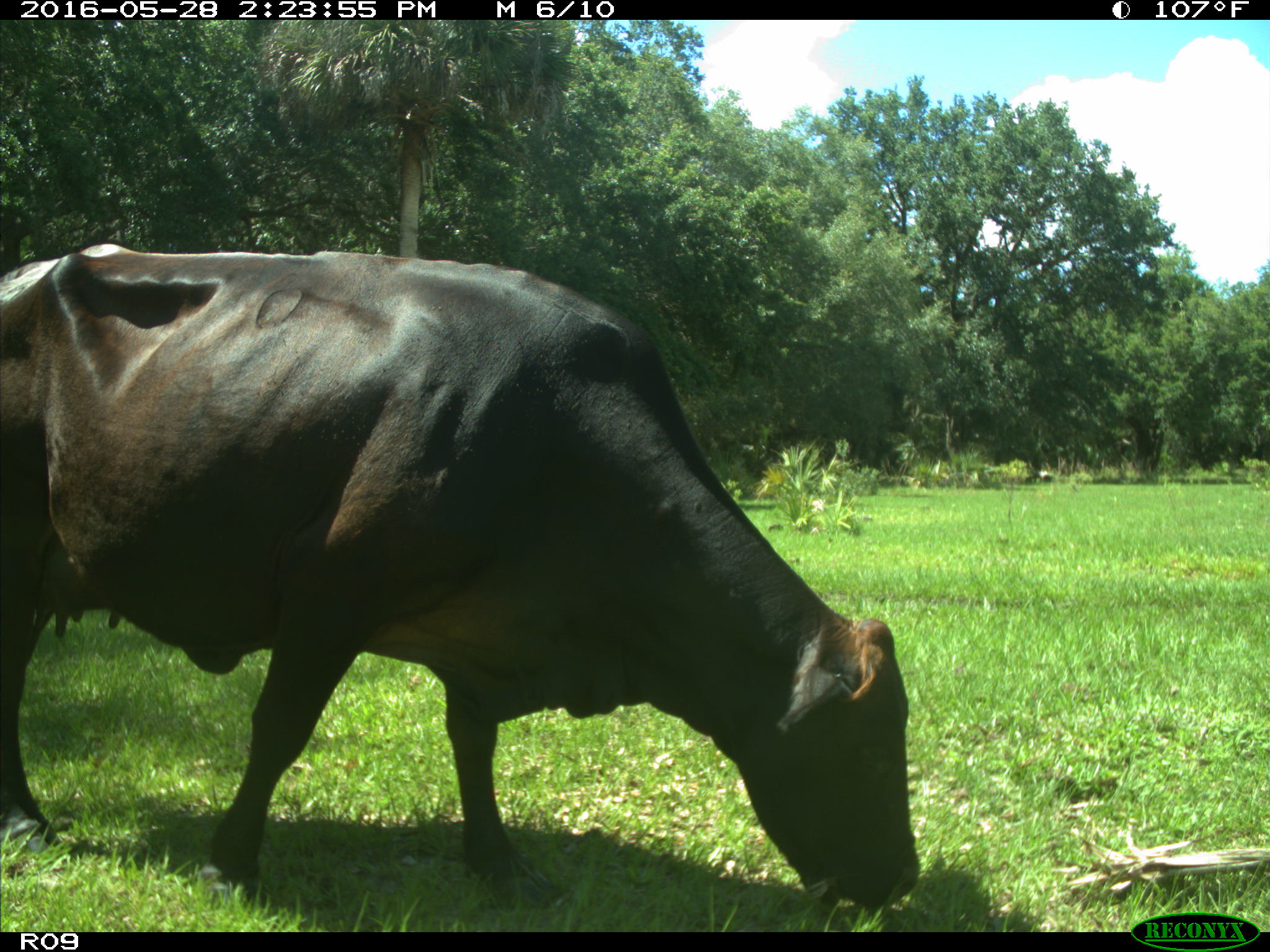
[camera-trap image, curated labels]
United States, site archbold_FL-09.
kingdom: Animalia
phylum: Chordata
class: Mammalia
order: Artiodactyla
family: Bovidae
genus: Bos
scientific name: Bos taurus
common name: domestic cow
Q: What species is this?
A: Bos taurus (domestic cow).